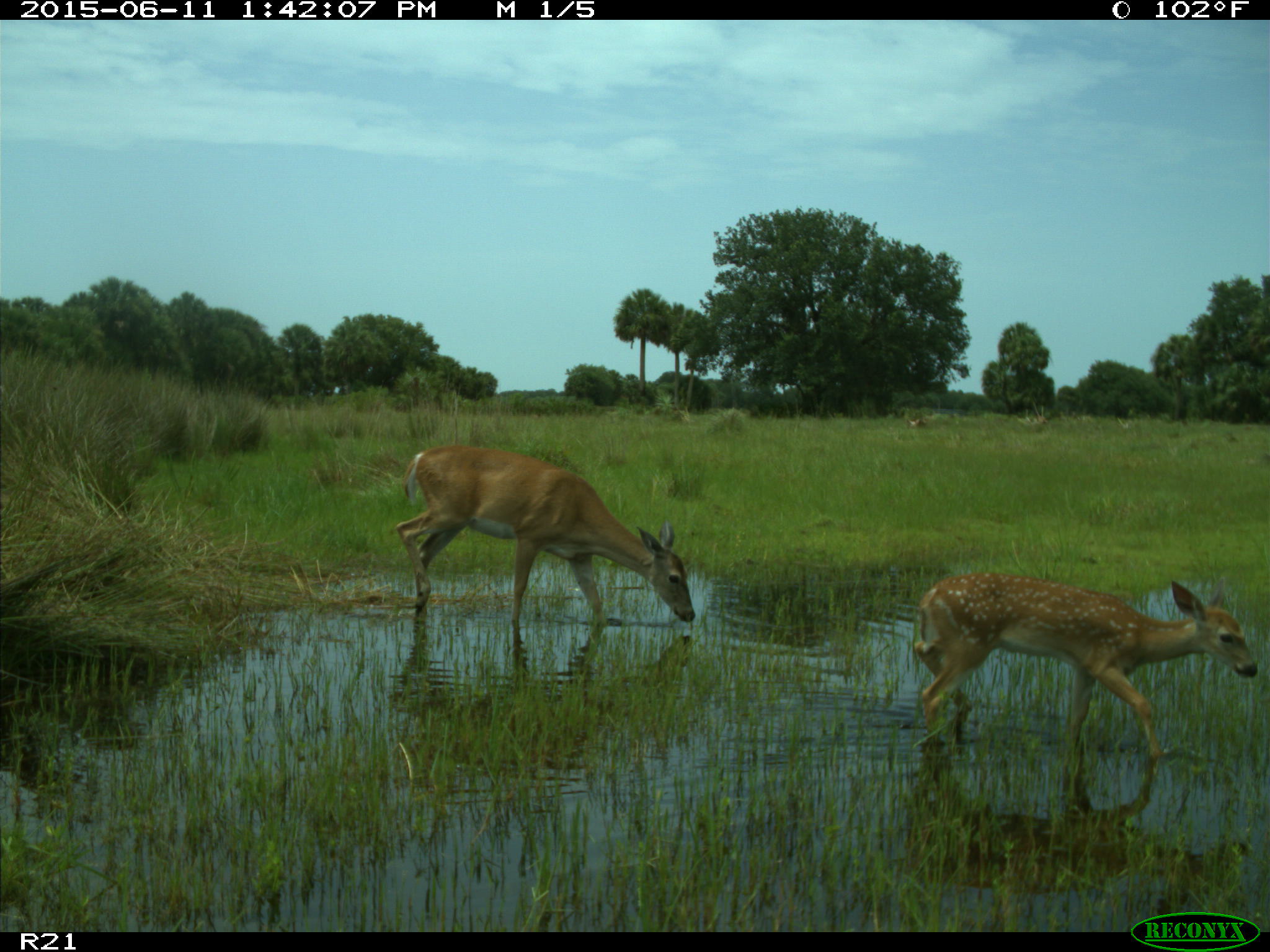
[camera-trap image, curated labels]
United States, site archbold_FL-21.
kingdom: Animalia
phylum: Chordata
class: Mammalia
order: Artiodactyla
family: Cervidae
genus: Odocoileus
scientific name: Odocoileus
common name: deer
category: unidentified deer